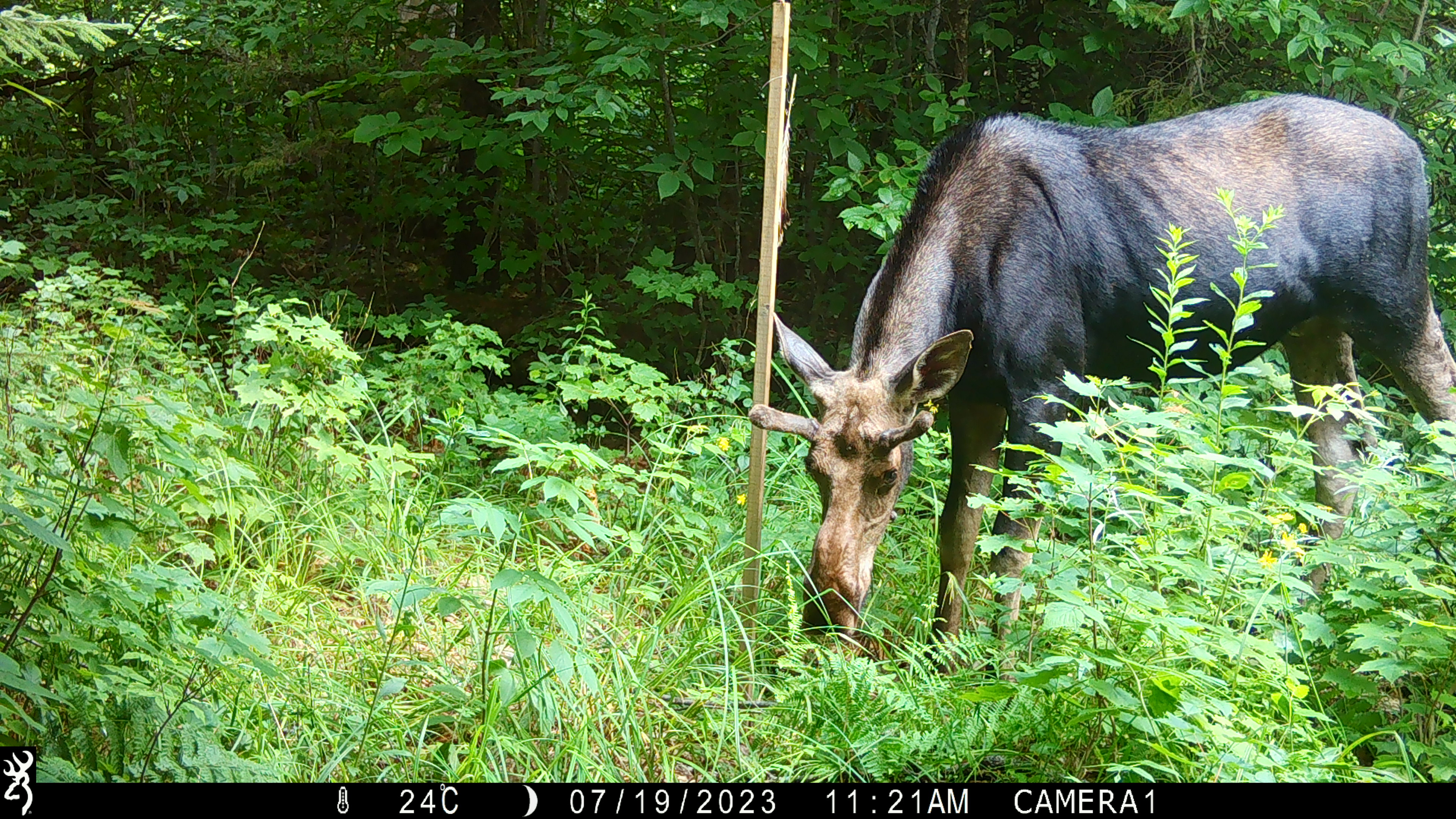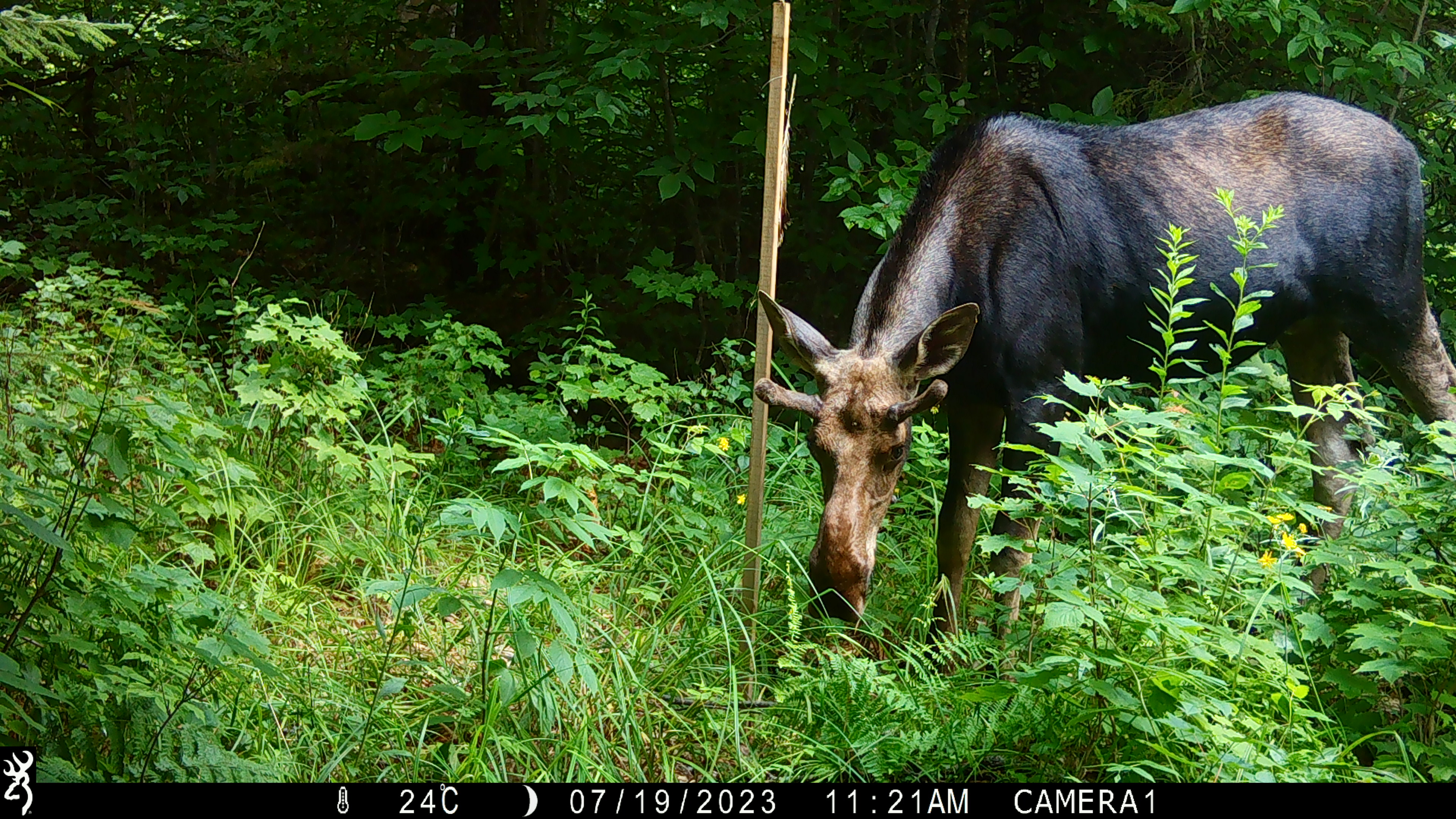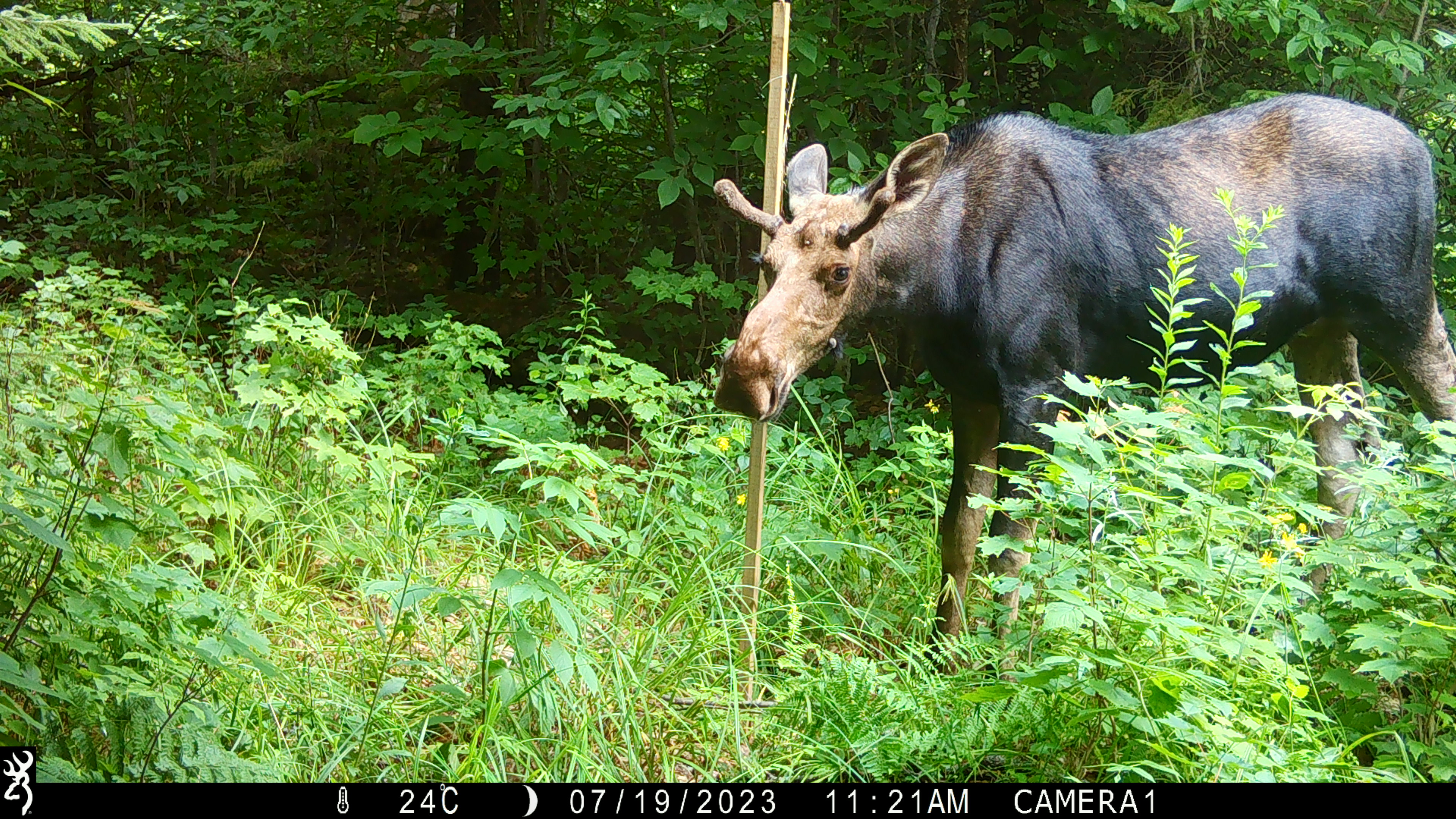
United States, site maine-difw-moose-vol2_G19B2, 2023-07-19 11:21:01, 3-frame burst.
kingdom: Animalia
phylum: Chordata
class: Mammalia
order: Artiodactyla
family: Cervidae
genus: Alces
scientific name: Alces alces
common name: moose